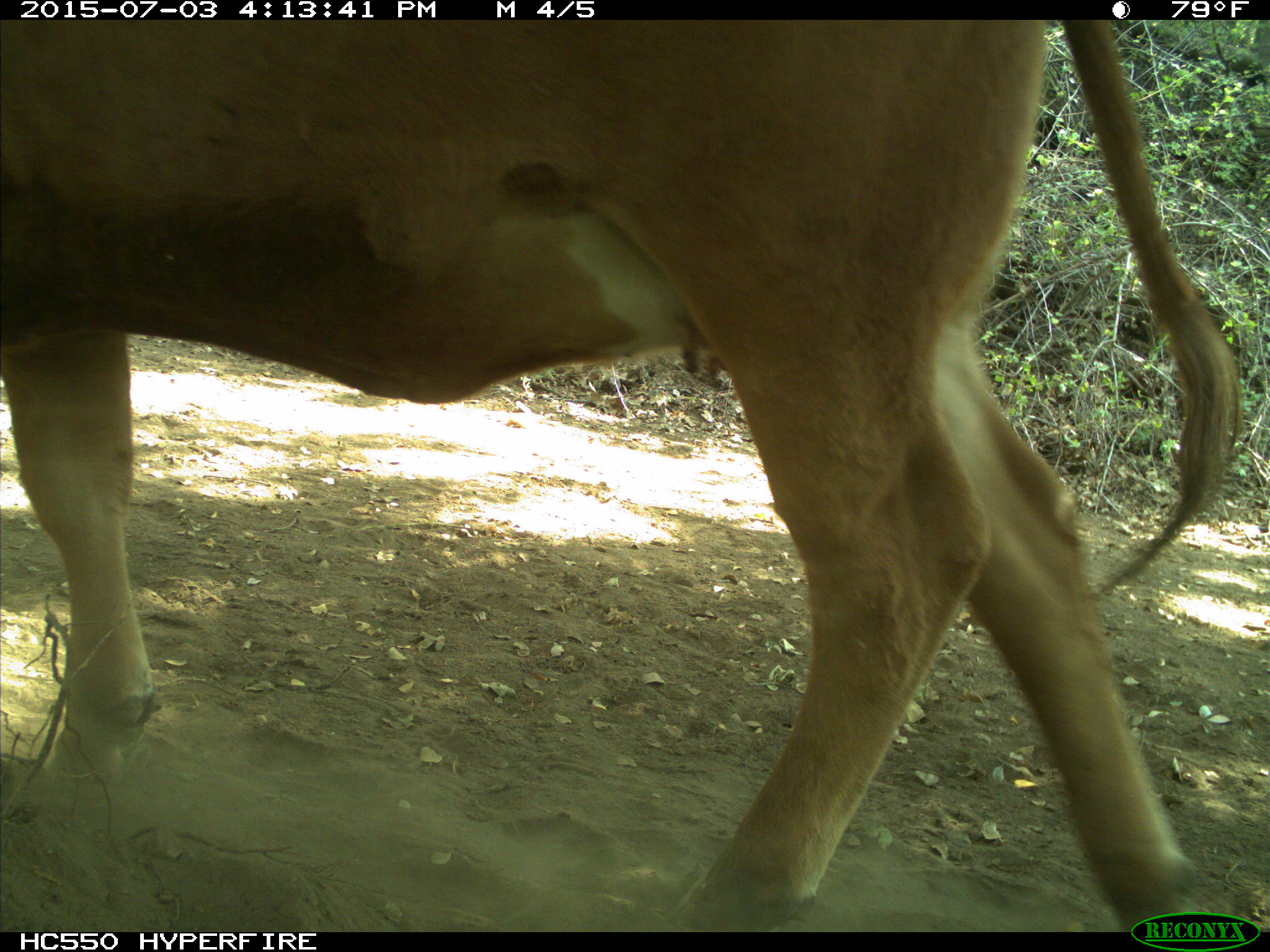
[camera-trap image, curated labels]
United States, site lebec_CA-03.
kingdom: Animalia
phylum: Chordata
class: Mammalia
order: Artiodactyla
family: Bovidae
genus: Bos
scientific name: Bos taurus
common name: domestic cow